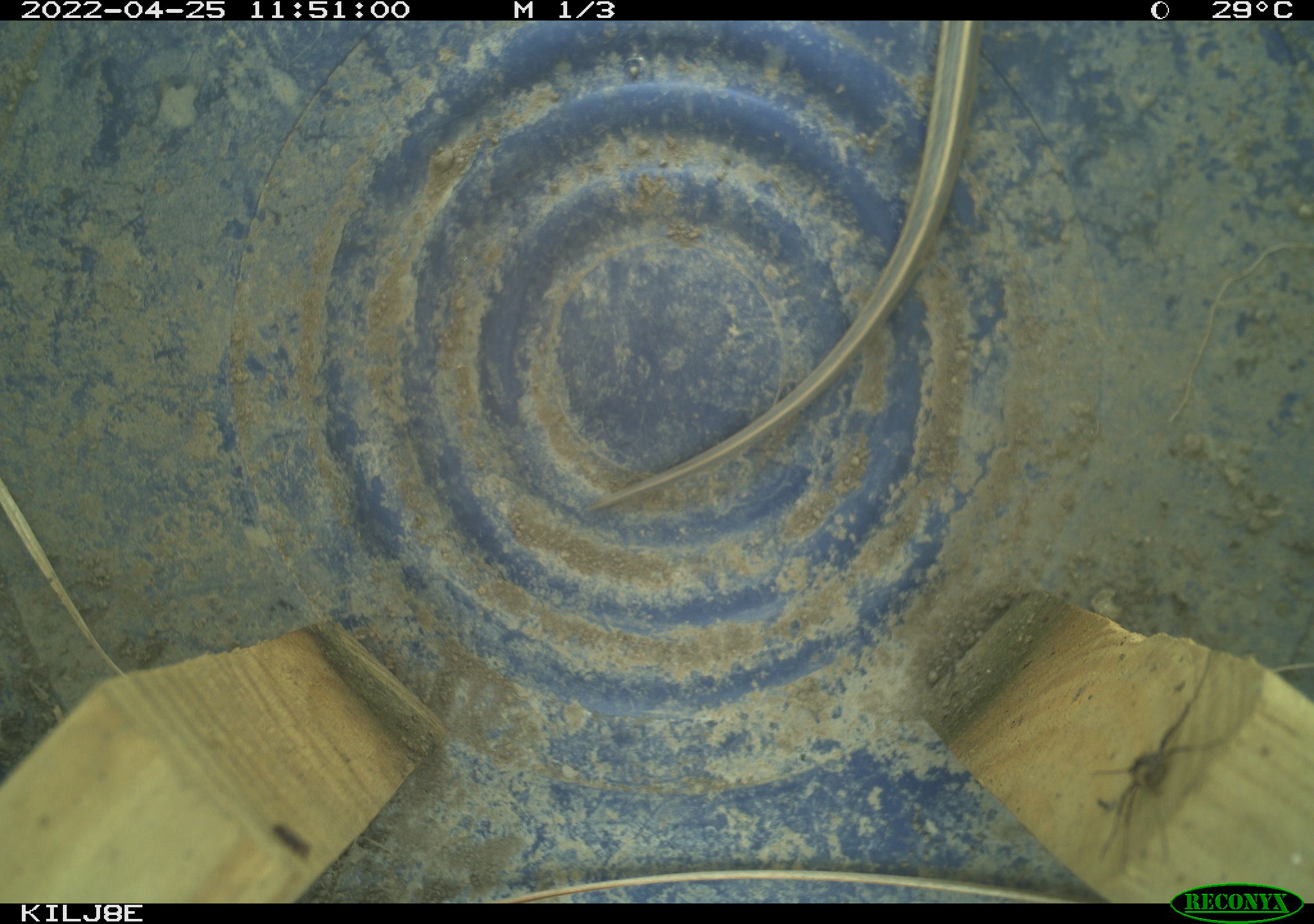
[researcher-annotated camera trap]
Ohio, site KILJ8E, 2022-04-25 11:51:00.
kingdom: Animalia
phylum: Chordata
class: Reptilia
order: Squamata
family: Colubridae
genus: Thamnophis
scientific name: Thamnophis radix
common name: plains gartersnake